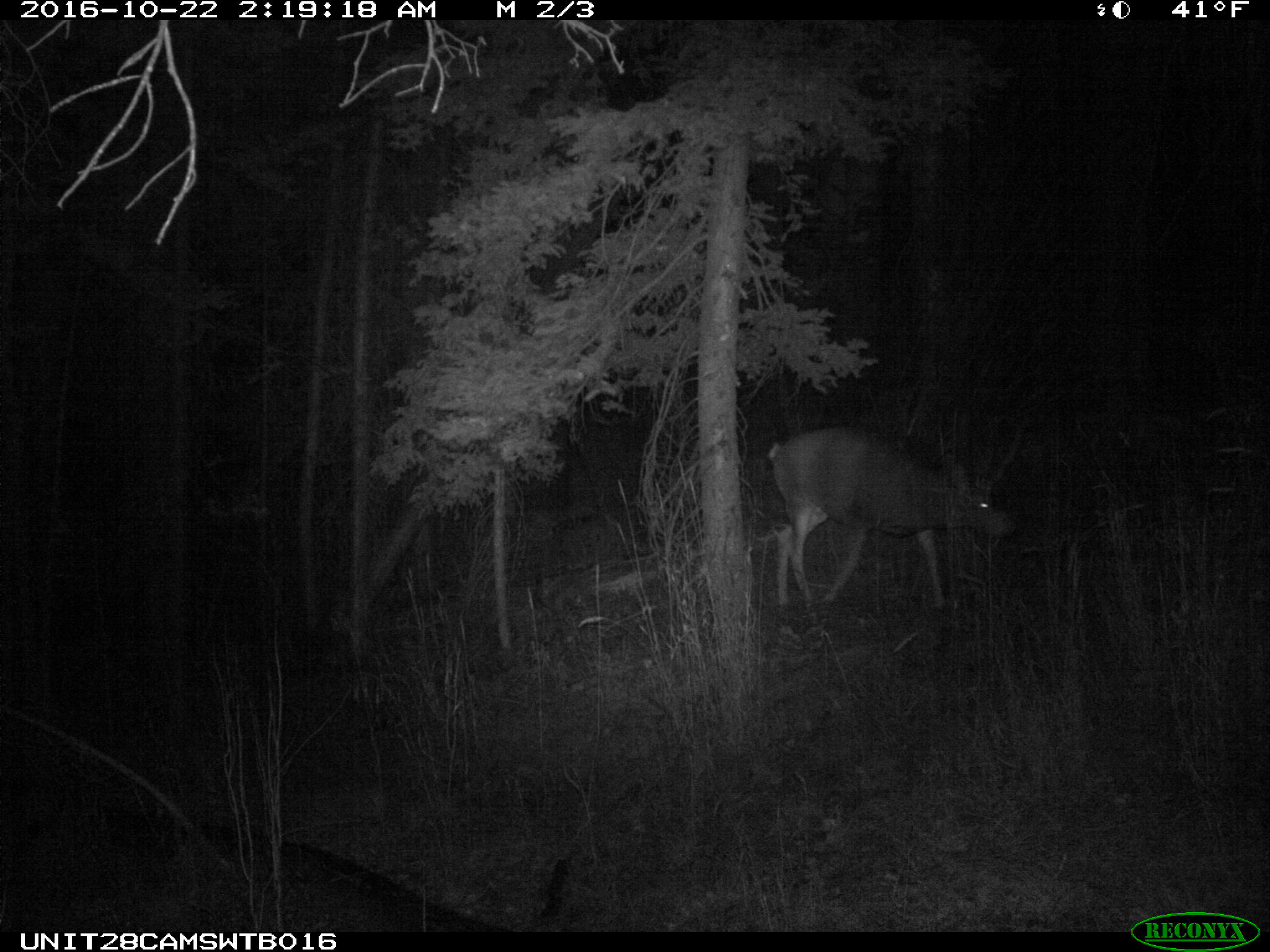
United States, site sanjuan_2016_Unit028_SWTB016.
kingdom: Animalia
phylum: Chordata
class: Mammalia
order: Artiodactyla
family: Cervidae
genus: Odocoileus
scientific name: Odocoileus hemionus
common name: mule deer